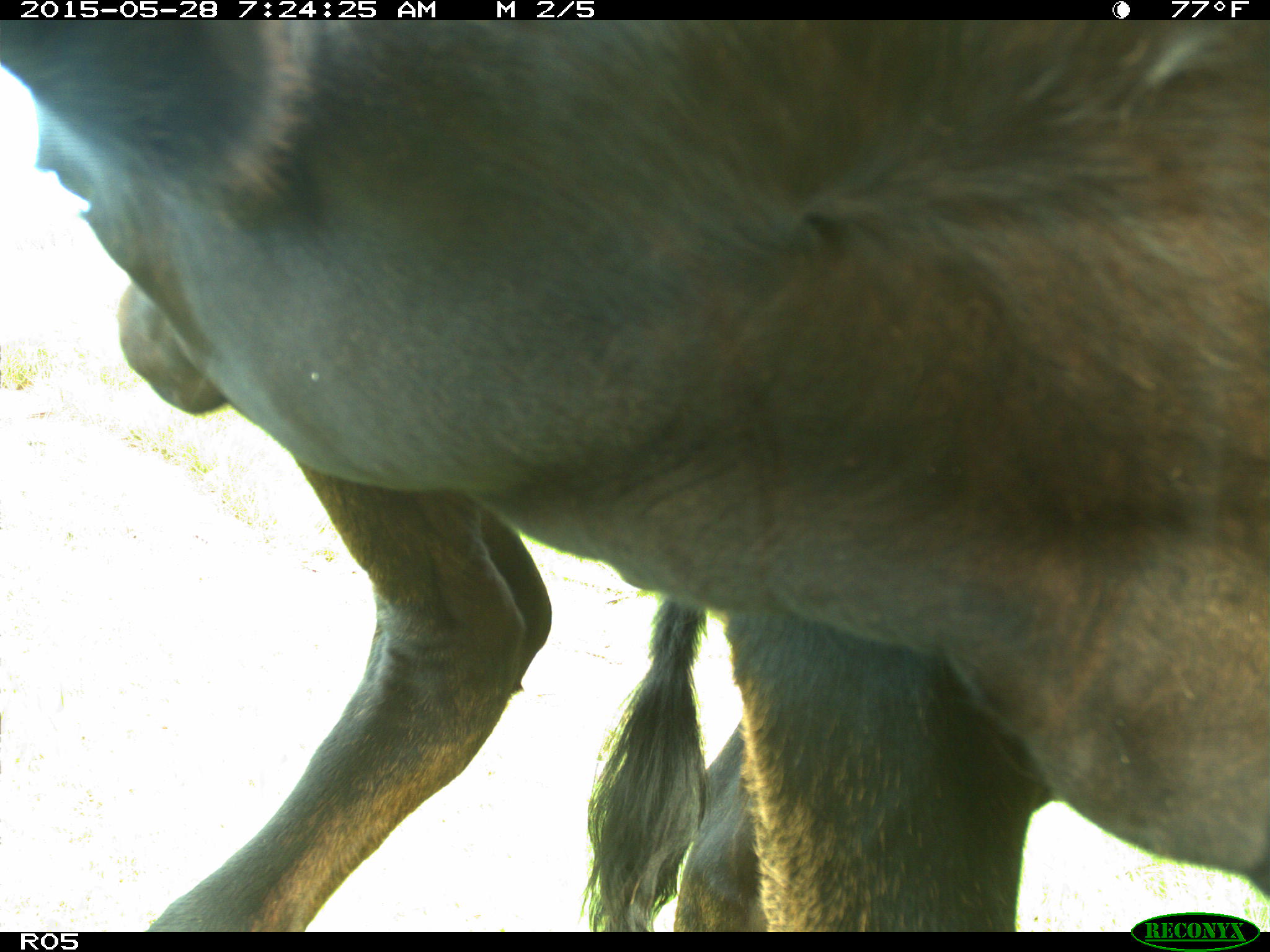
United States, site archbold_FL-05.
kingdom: Animalia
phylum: Chordata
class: Mammalia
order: Artiodactyla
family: Bovidae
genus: Bos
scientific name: Bos taurus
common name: domestic cow